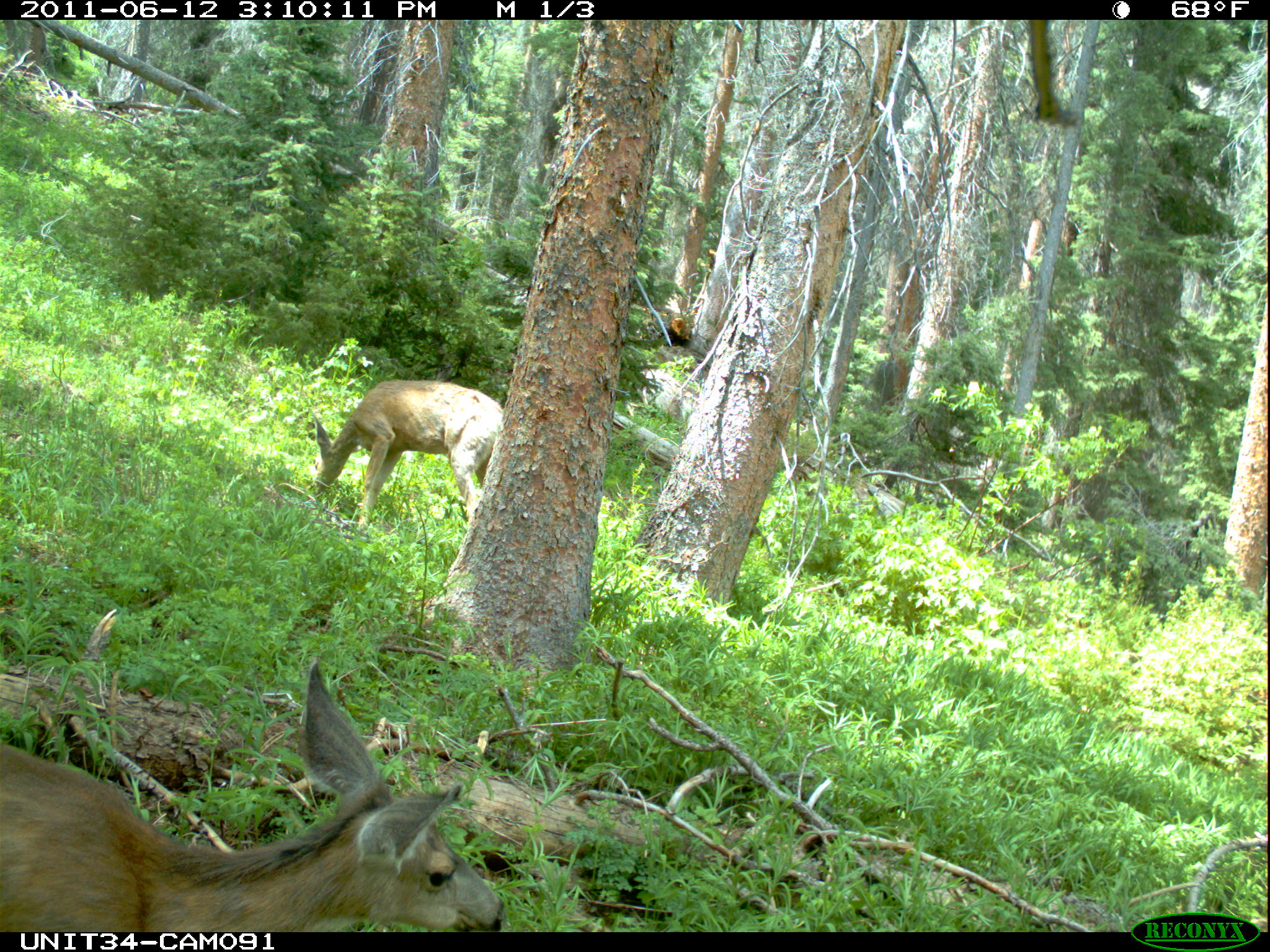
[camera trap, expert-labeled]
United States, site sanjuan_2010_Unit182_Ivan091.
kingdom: Animalia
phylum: Chordata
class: Mammalia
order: Artiodactyla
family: Cervidae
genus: Odocoileus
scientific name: Odocoileus hemionus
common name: mule deer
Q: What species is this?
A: Odocoileus hemionus (mule deer).